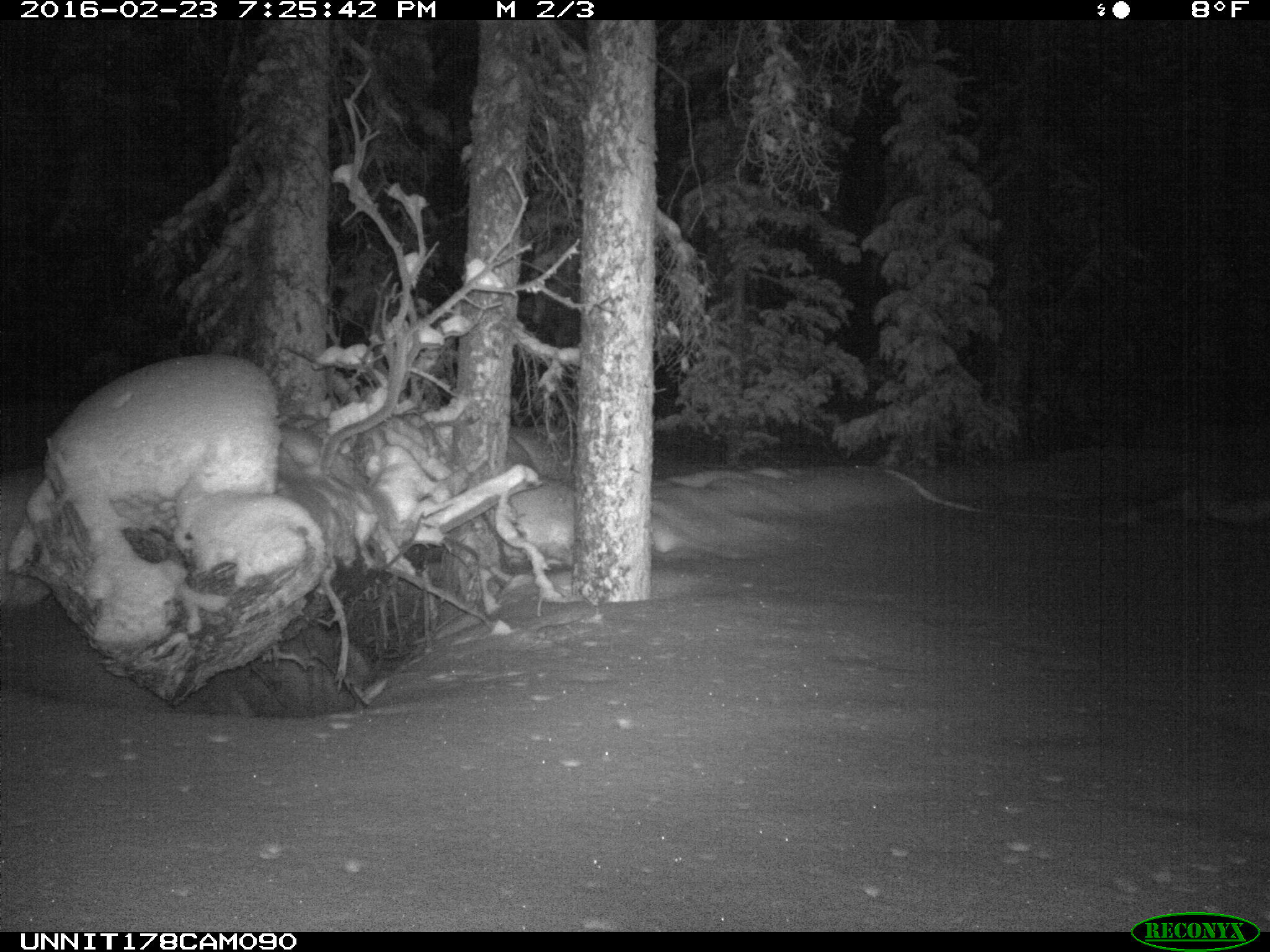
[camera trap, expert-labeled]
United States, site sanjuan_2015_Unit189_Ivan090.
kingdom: Animalia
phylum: Chordata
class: Mammalia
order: Carnivora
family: Canidae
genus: Vulpes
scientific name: Vulpes vulpes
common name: red fox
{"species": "Vulpes vulpes (red fox)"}